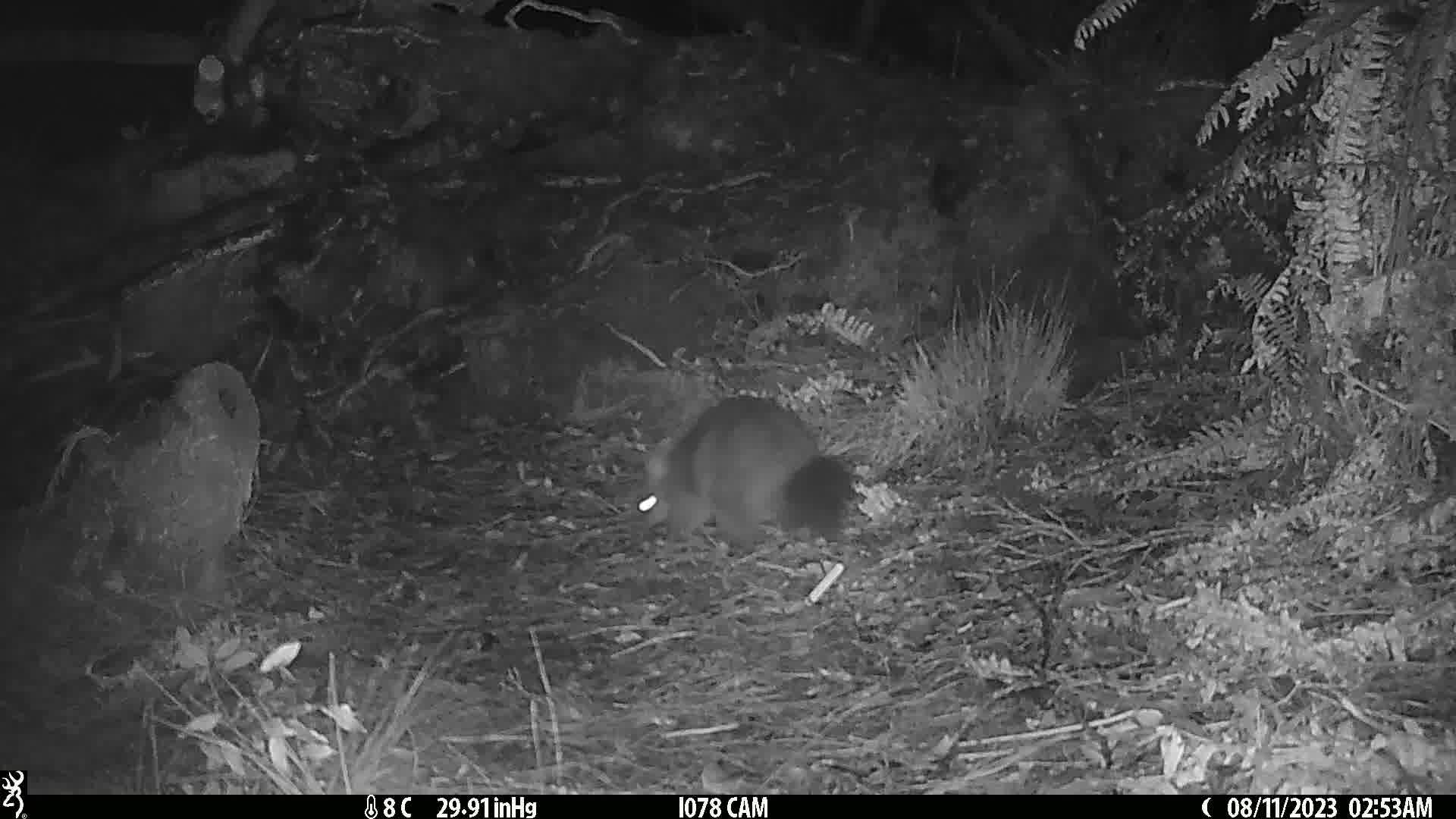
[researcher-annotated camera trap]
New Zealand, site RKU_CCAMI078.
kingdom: Animalia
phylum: Chordata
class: Mammalia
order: Diprotodontia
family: Phalangeridae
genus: Trichosurus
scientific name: Trichosurus vulpecula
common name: common brushtail possum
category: possum